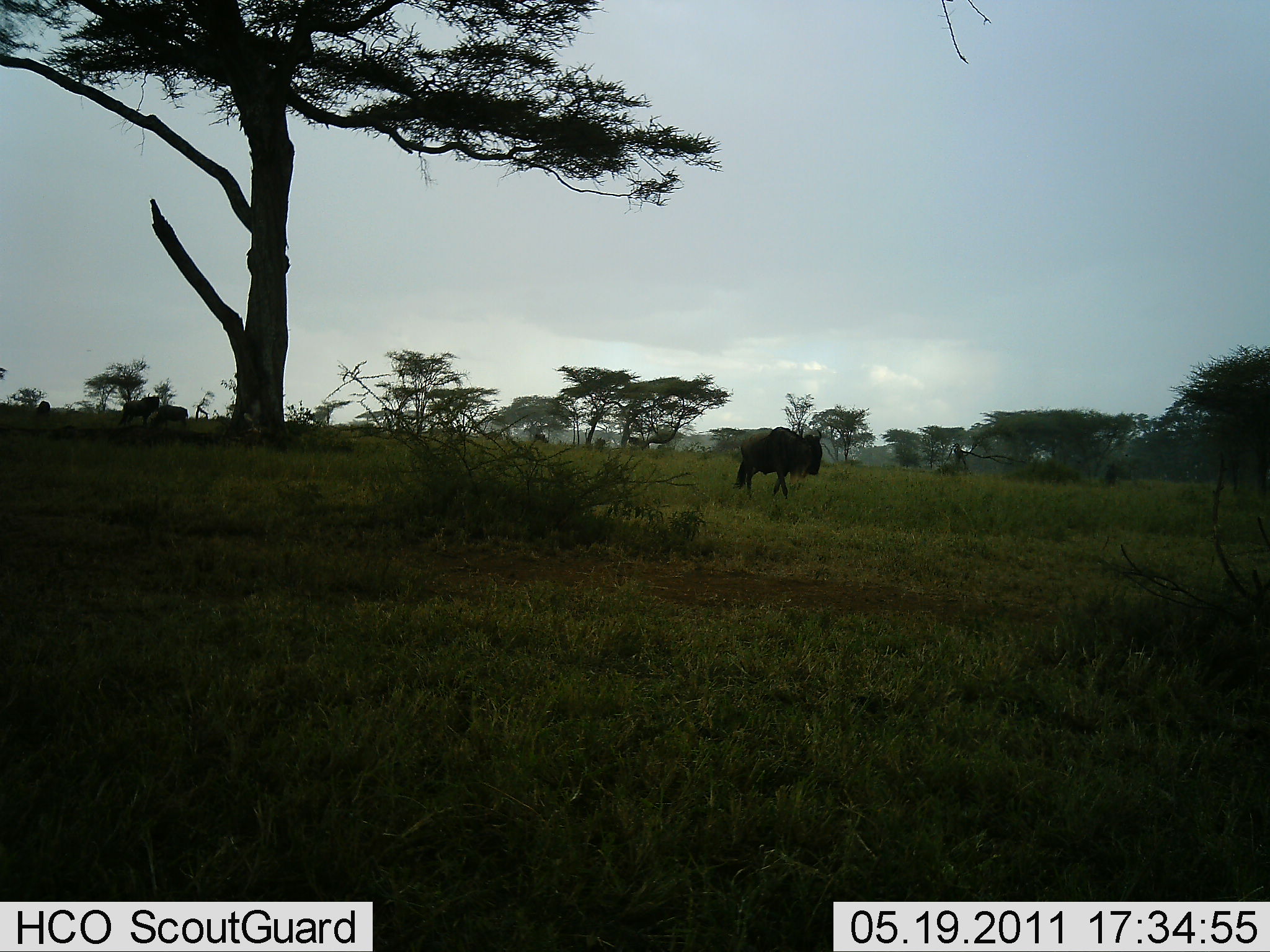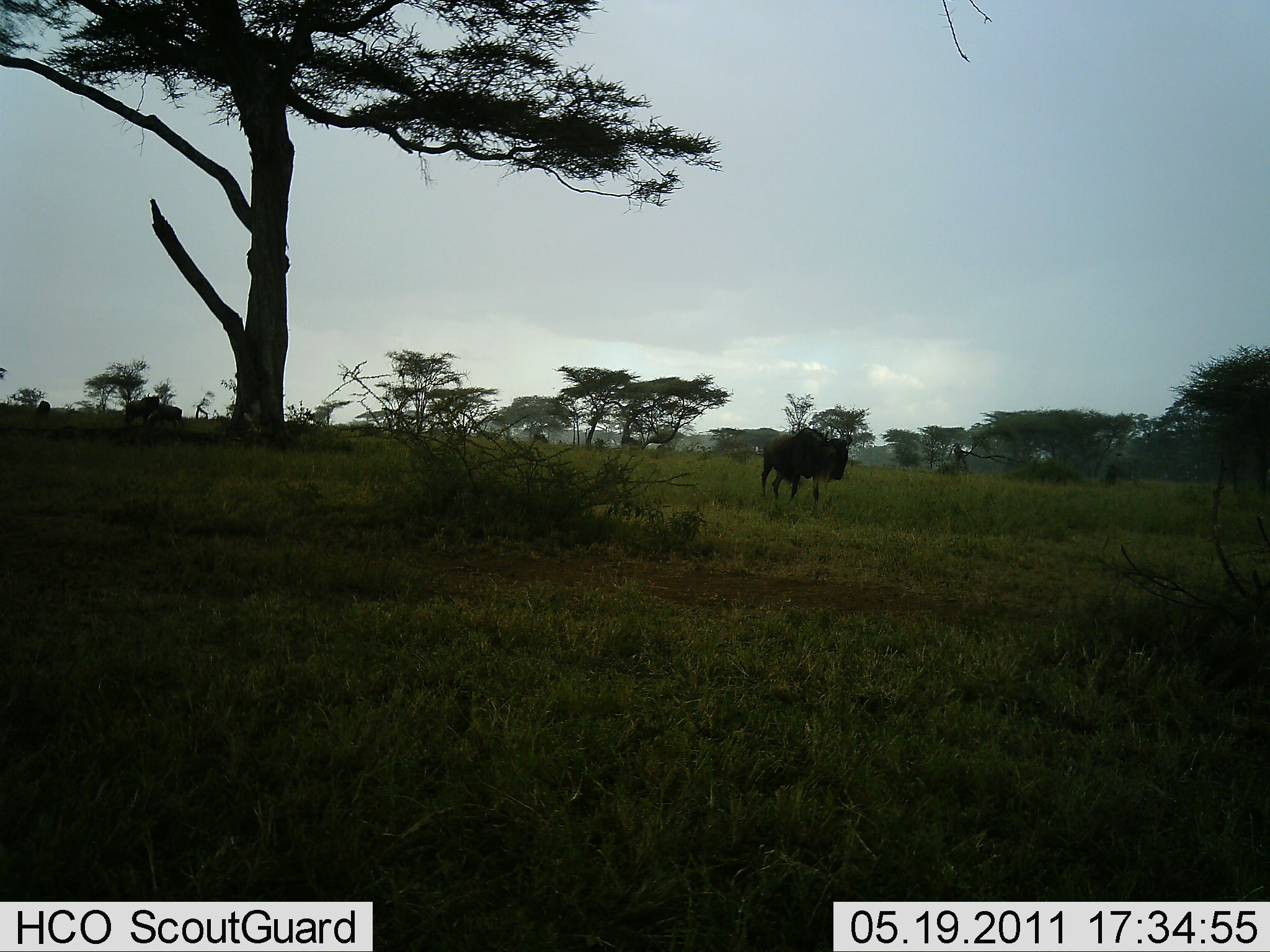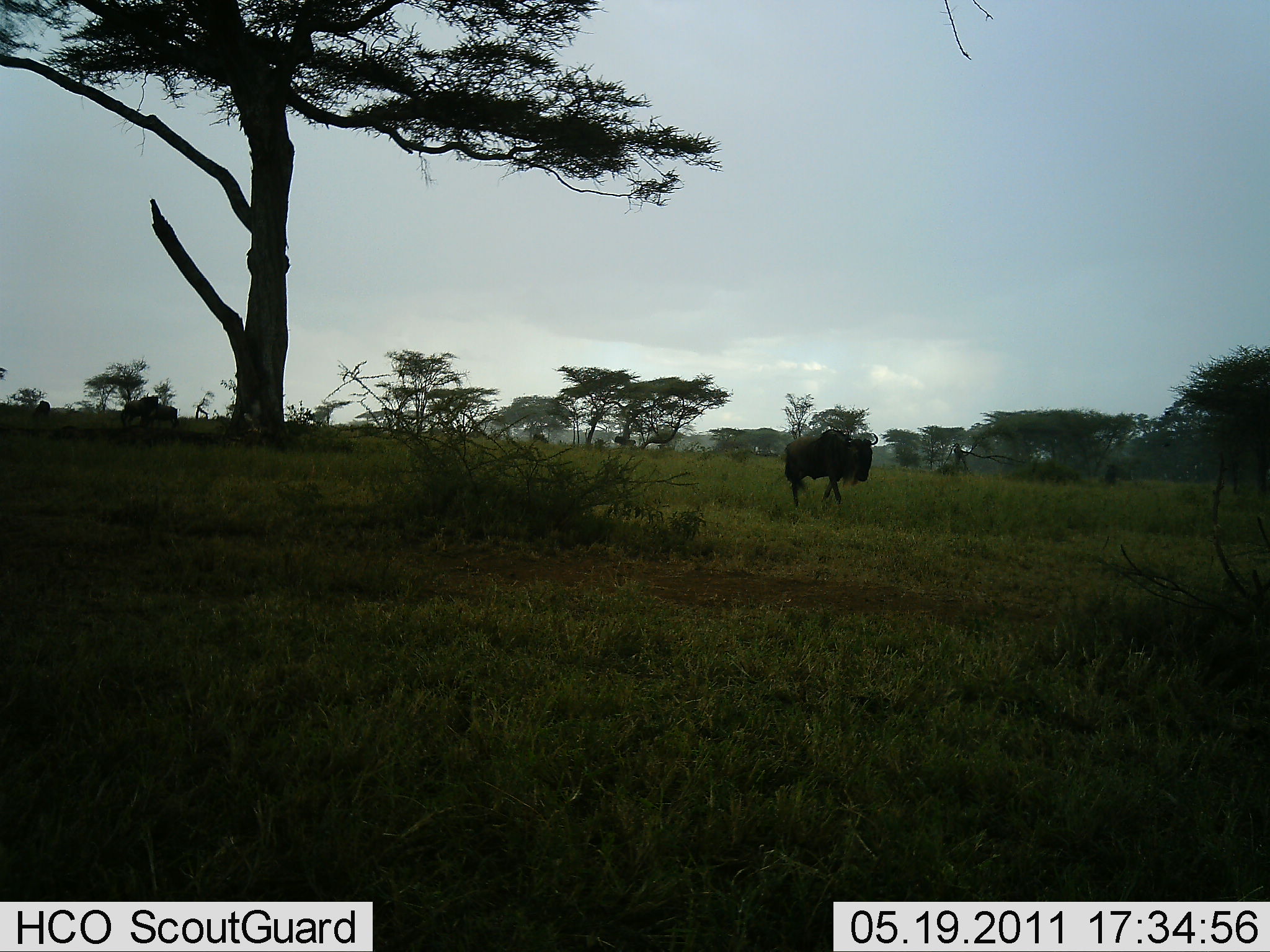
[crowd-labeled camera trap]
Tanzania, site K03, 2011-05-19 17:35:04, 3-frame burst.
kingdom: Animalia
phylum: Chordata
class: Mammalia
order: Artiodactyla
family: Bovidae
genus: Connochaetes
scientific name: Connochaetes taurinus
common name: blue wildebeest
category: wildebeest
Wildebeest (blue wildebeest) (Connochaetes taurinus), count 5. Behavior (volunteer vote fractions): standing 14%, resting 0%, moving 100%, interacting 0%. Young present (vote fraction): 0%. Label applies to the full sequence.